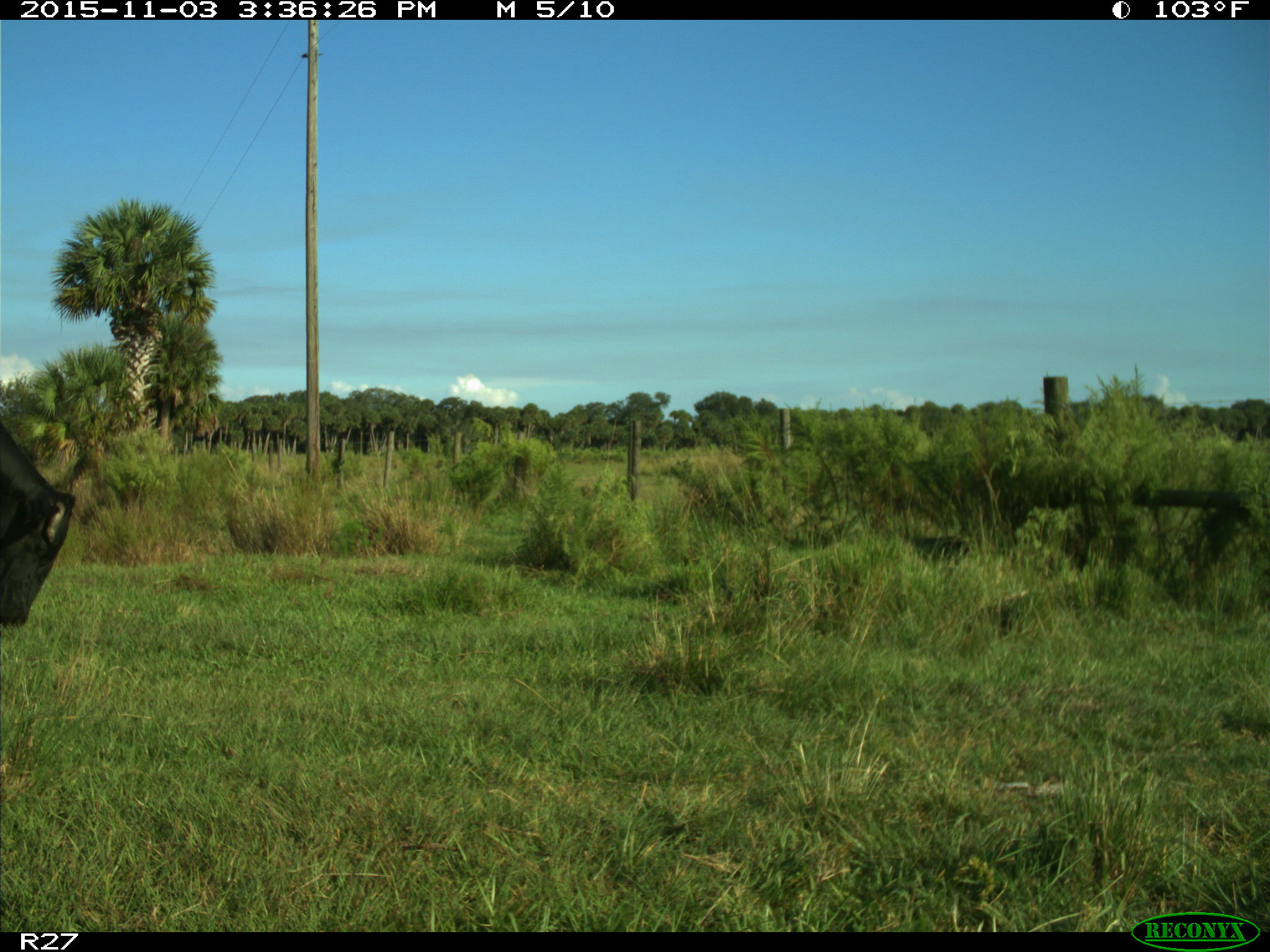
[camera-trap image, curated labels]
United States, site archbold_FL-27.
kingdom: Animalia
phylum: Chordata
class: Mammalia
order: Artiodactyla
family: Bovidae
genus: Bos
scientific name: Bos taurus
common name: domestic cow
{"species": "Bos taurus (domestic cow)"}